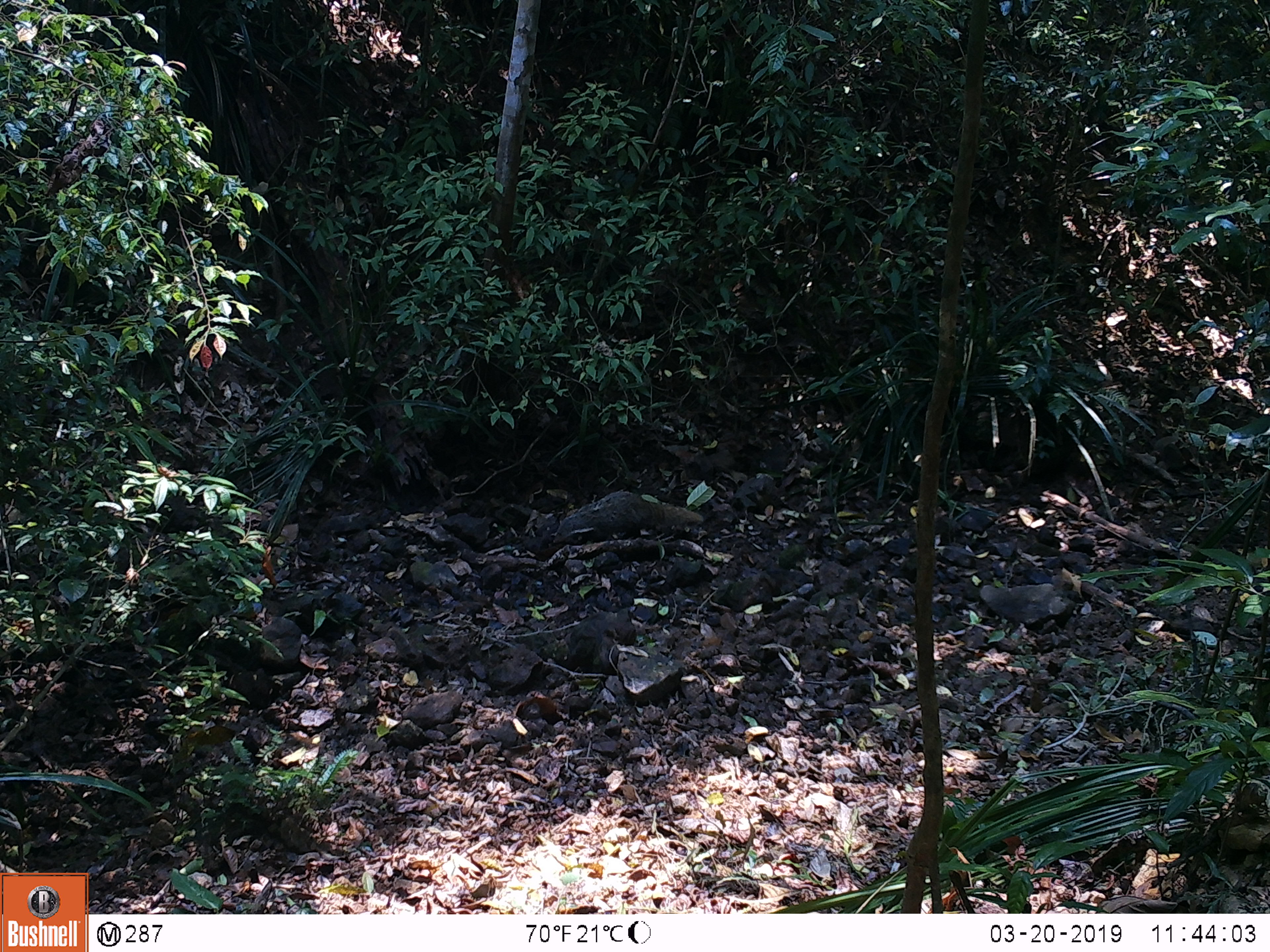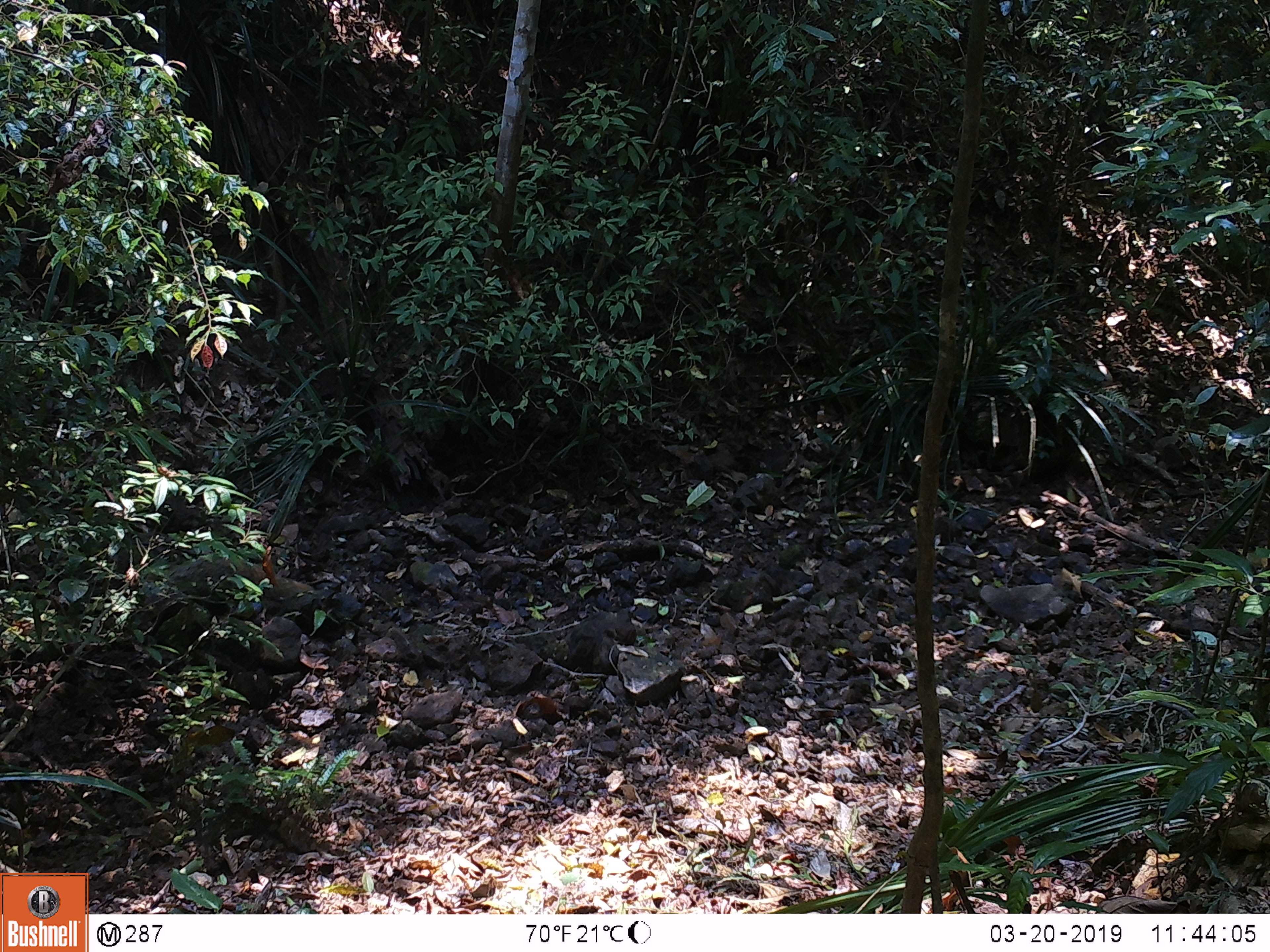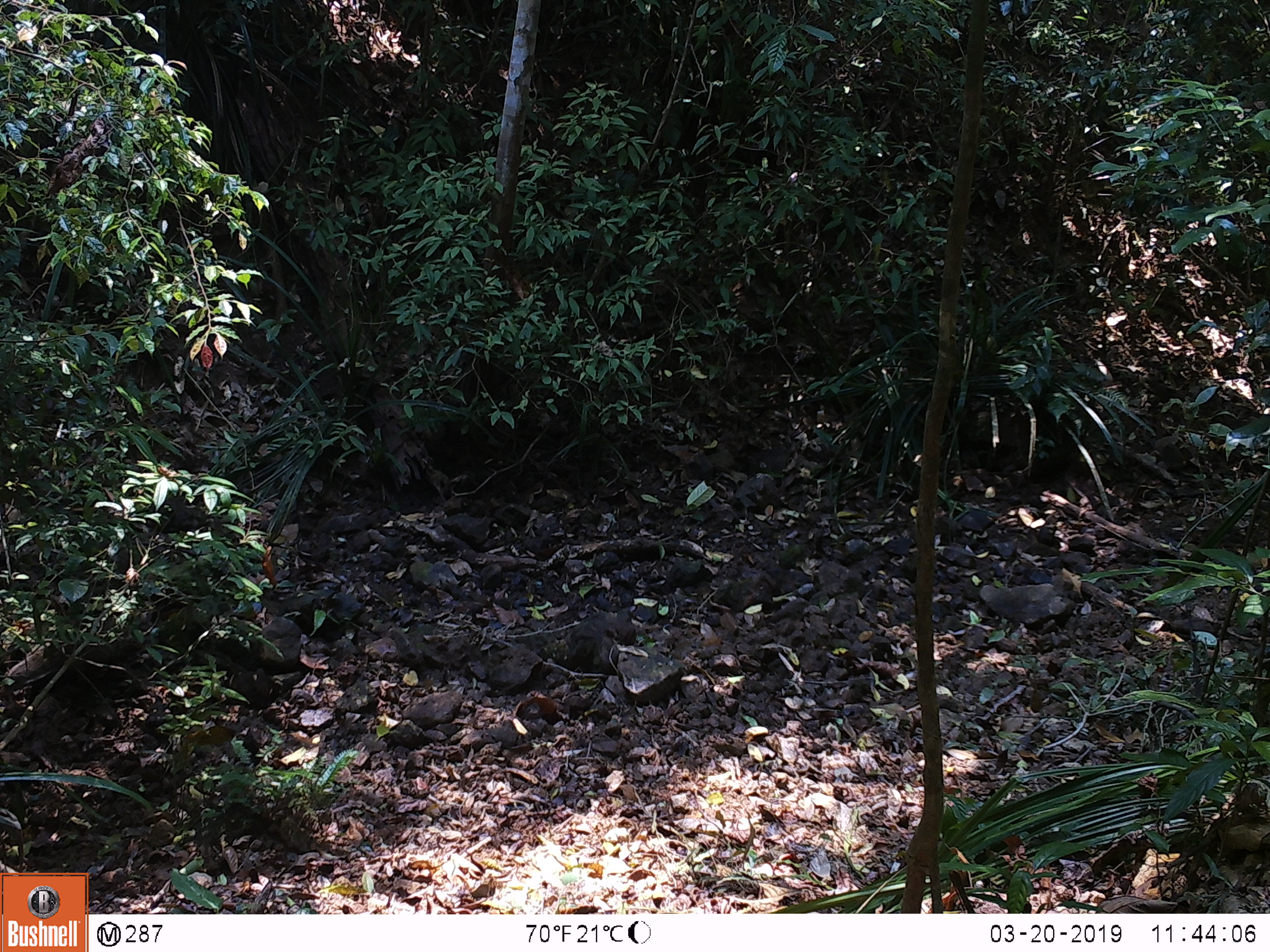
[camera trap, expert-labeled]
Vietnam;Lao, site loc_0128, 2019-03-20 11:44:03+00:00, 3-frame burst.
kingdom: Animalia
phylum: Chordata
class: Mammalia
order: Carnivora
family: Herpestidae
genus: Urva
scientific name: Urva urva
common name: crab-eating mongoose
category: crab eating mongoose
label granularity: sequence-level